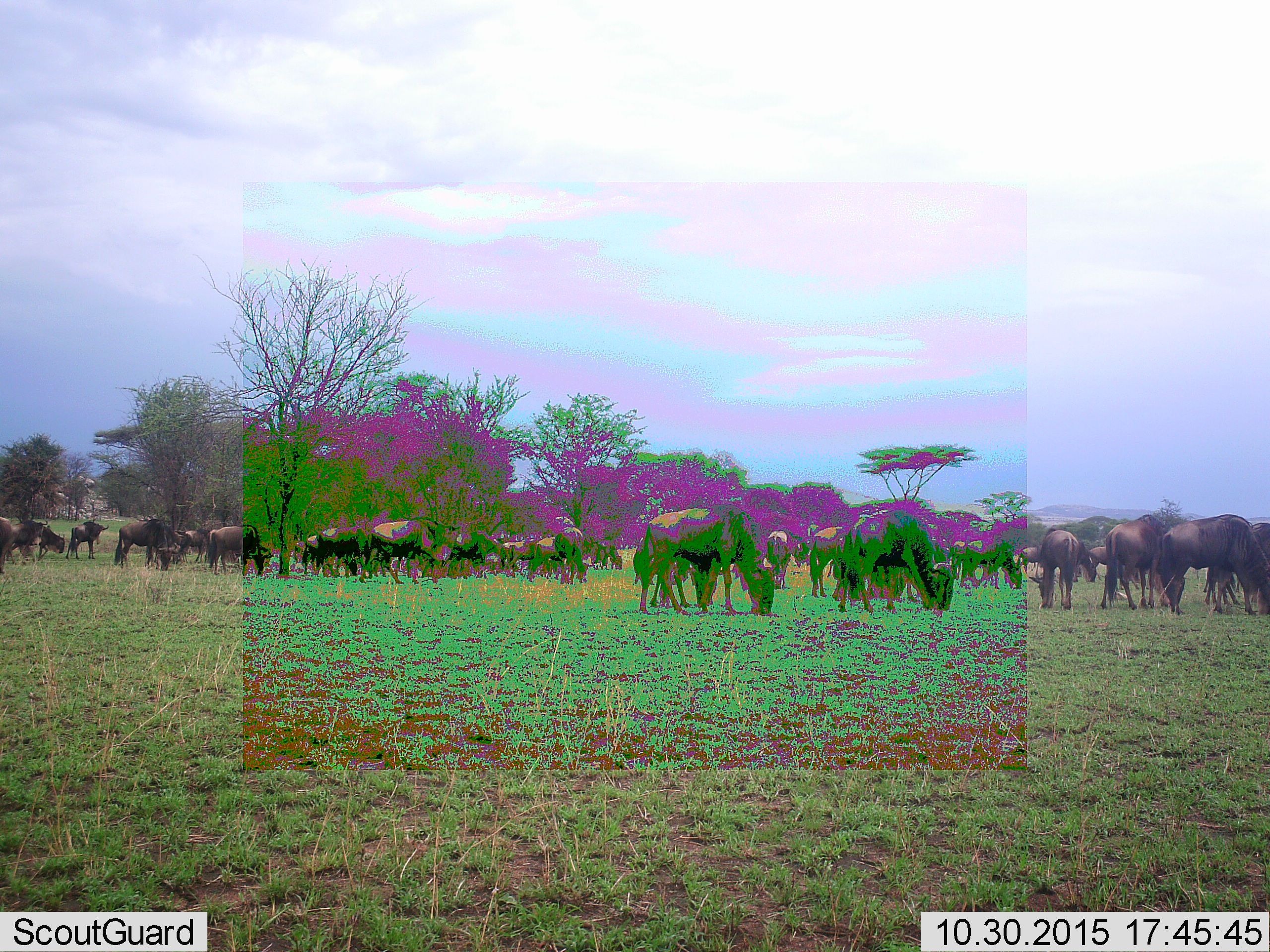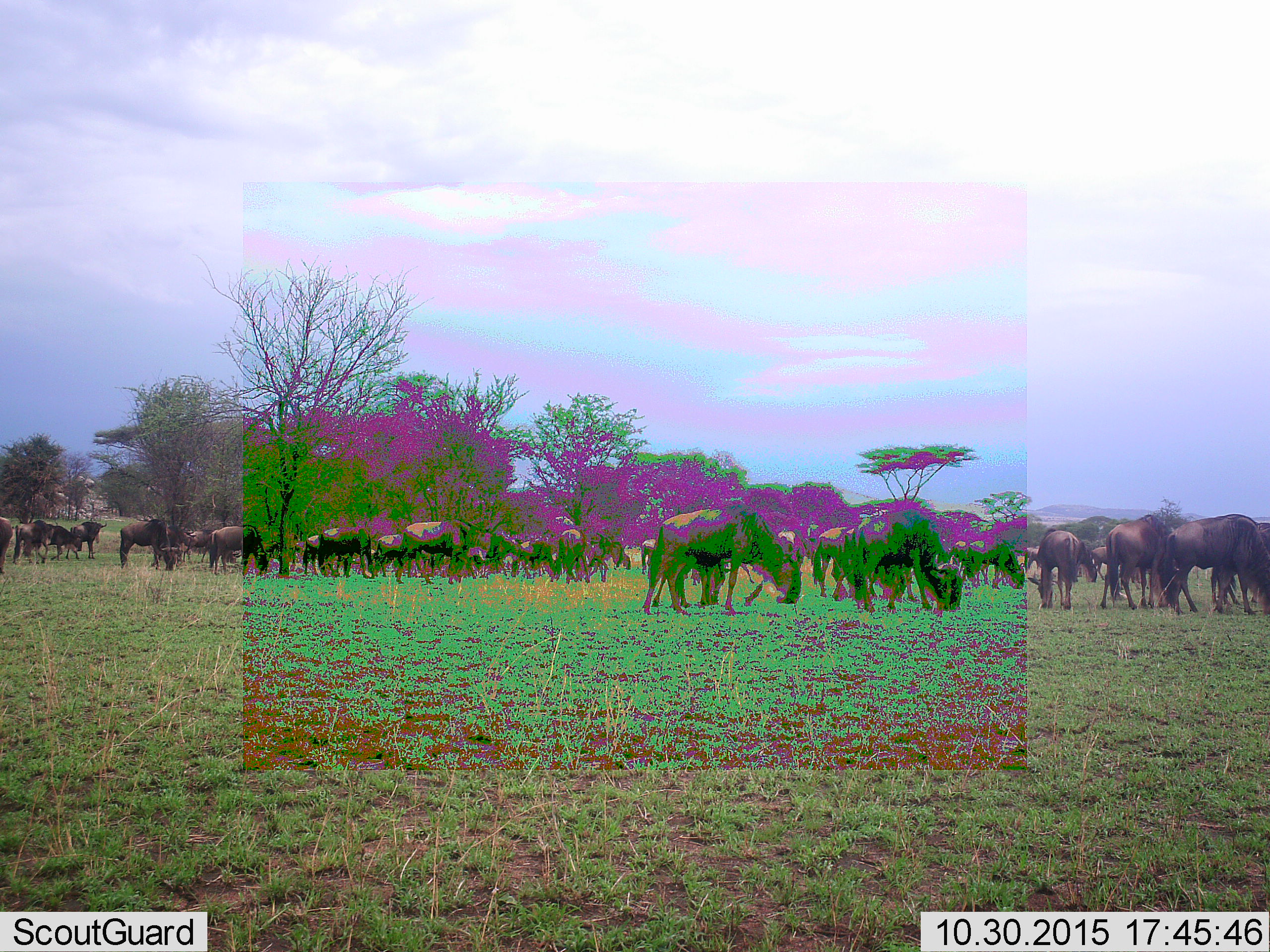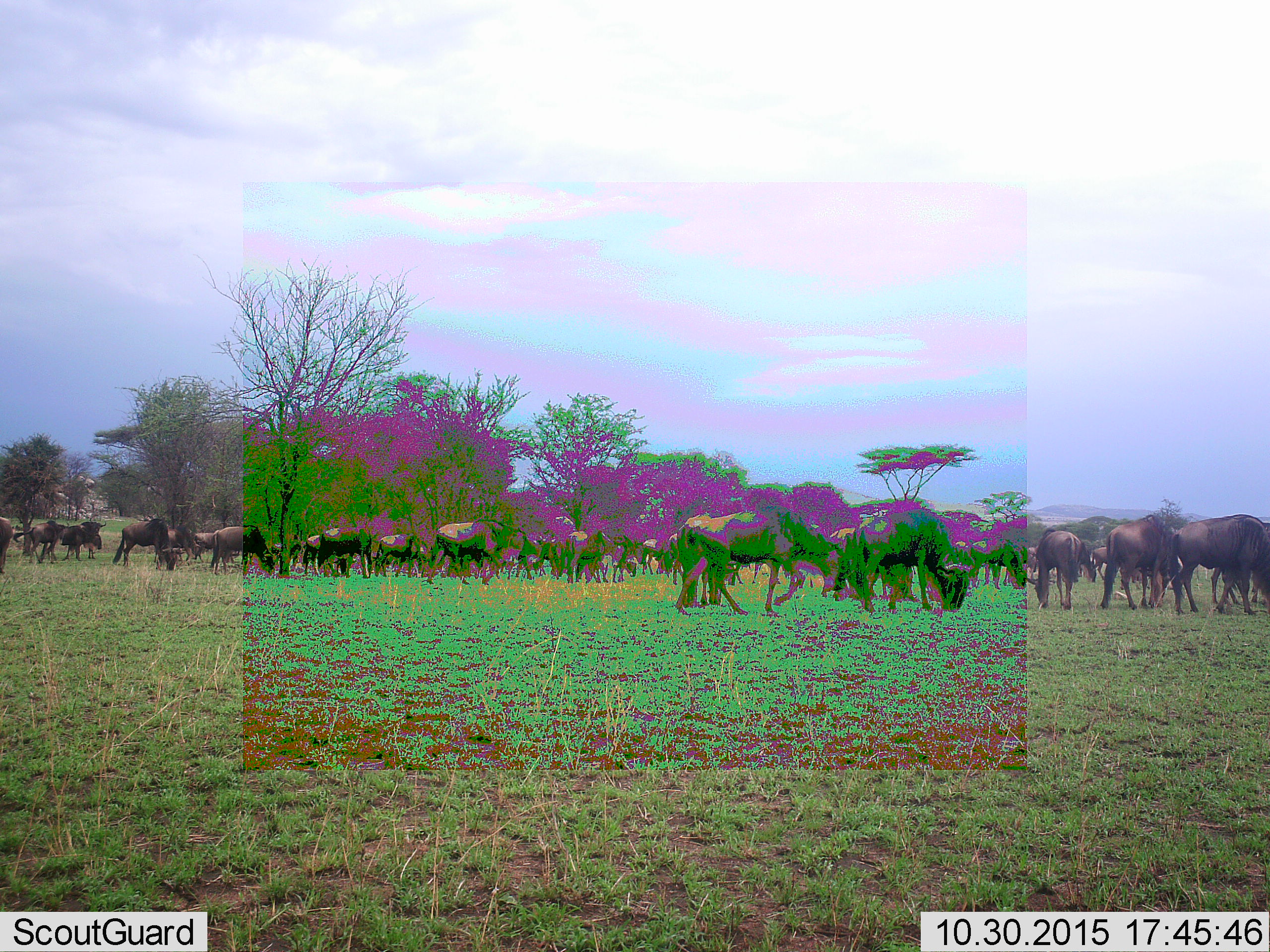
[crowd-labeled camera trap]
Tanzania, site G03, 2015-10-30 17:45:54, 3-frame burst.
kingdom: Animalia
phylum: Chordata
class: Mammalia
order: Artiodactyla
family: Bovidae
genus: Connochaetes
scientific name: Connochaetes taurinus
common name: blue wildebeest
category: wildebeest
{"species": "wildebeest (blue wildebeest) (Connochaetes taurinus)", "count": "11-50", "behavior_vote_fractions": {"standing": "55%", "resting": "0%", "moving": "36%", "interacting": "9%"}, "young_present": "18%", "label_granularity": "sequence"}